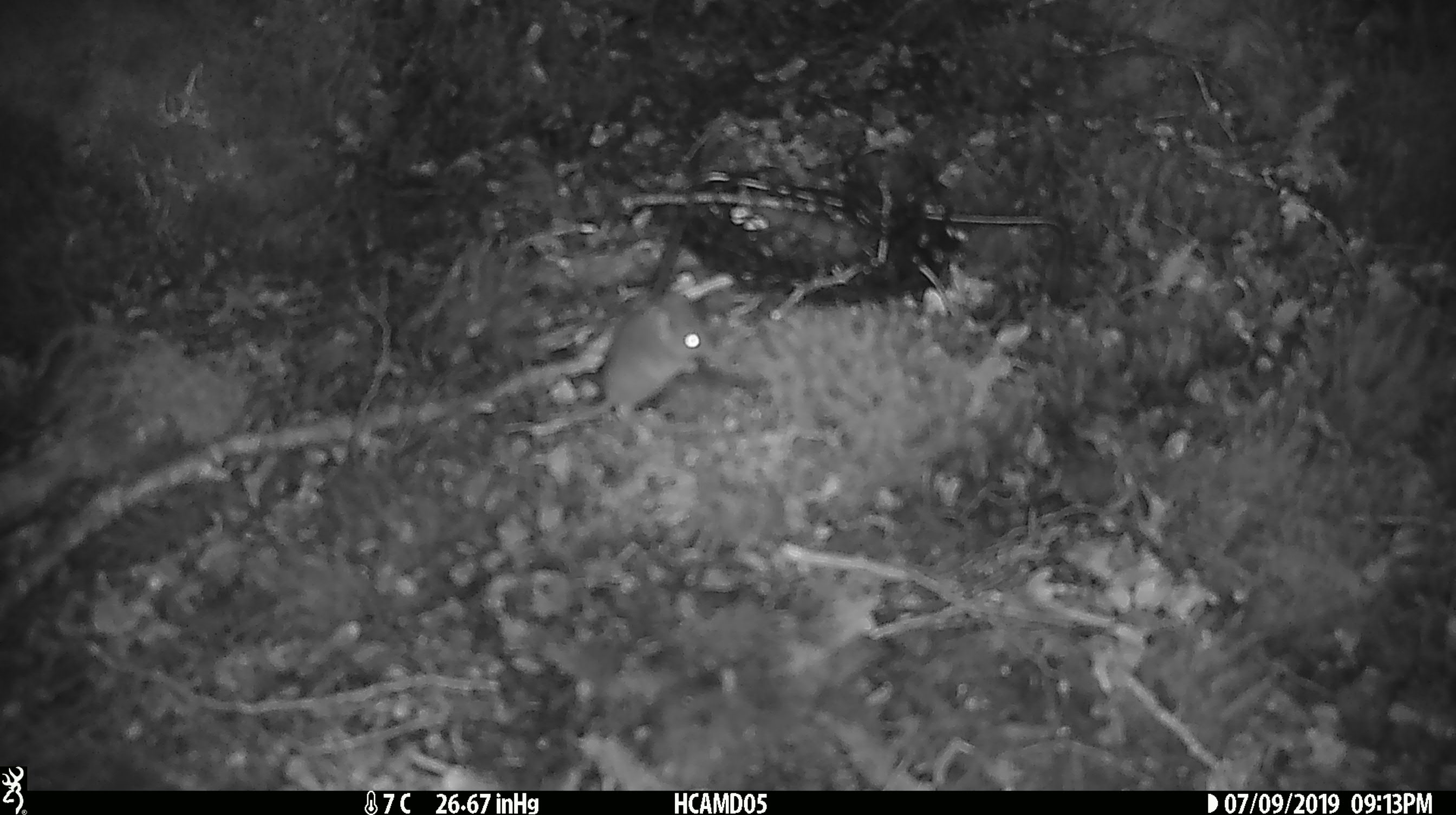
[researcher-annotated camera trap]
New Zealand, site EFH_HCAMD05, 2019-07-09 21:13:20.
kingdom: Animalia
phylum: Chordata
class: Mammalia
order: Rodentia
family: Muridae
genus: Mus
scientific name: Mus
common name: mouse